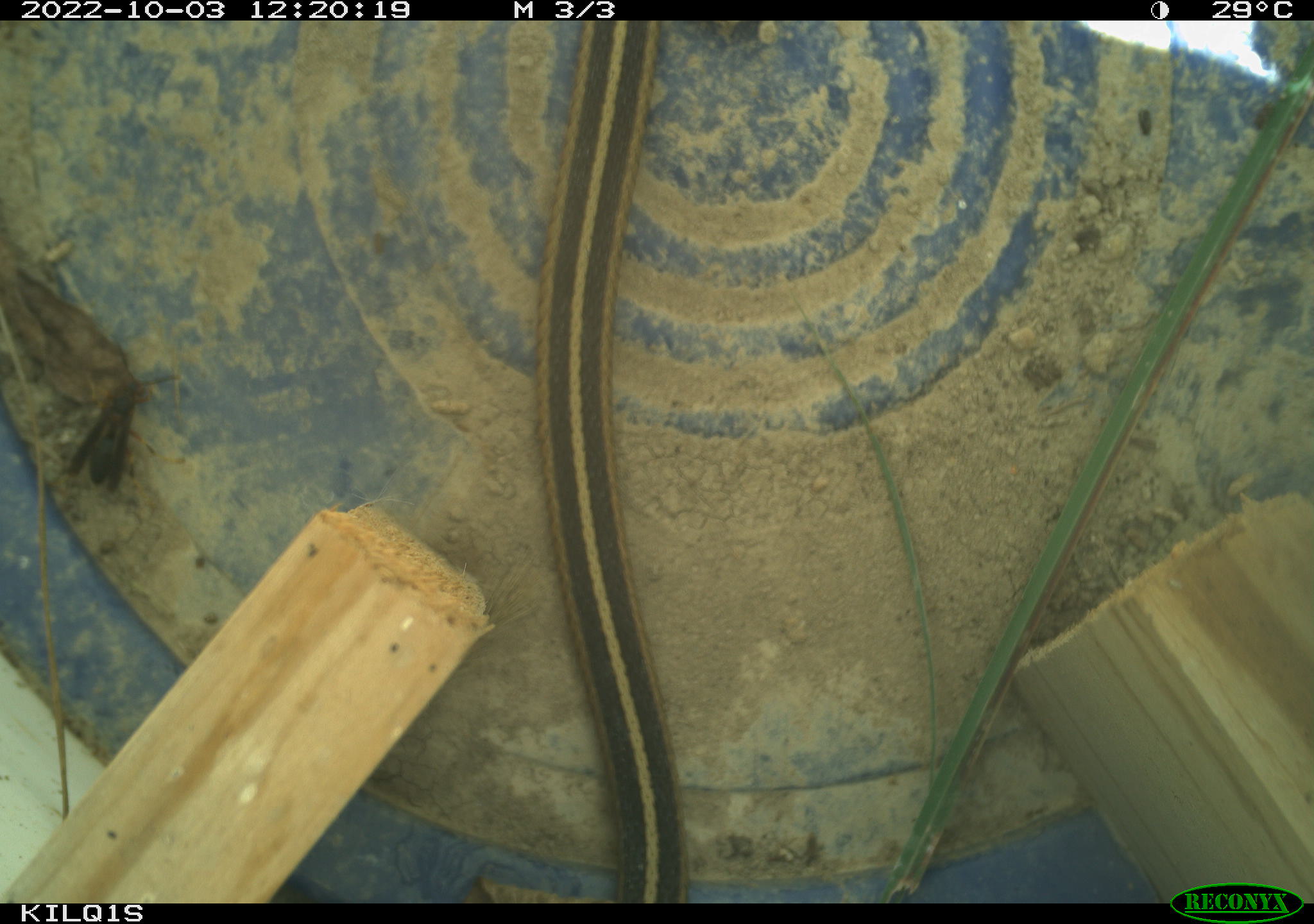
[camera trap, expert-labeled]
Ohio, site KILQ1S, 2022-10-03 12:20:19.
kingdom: Animalia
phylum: Chordata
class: Reptilia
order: Squamata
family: Colubridae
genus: Thamnophis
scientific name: Thamnophis sirtalis sirtalis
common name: eastern gartersnake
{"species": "eastern gartersnake (Thamnophis sirtalis sirtalis)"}